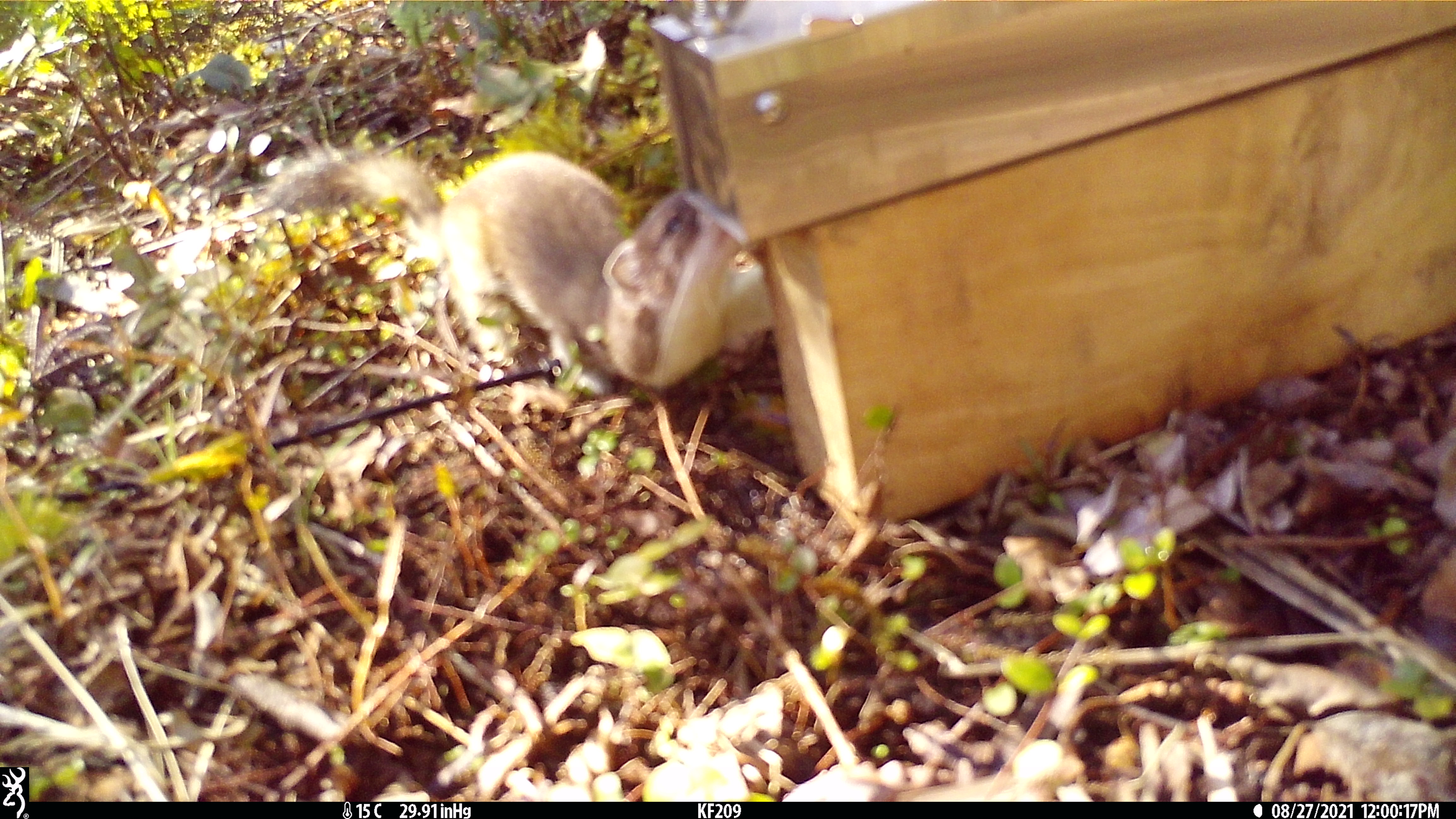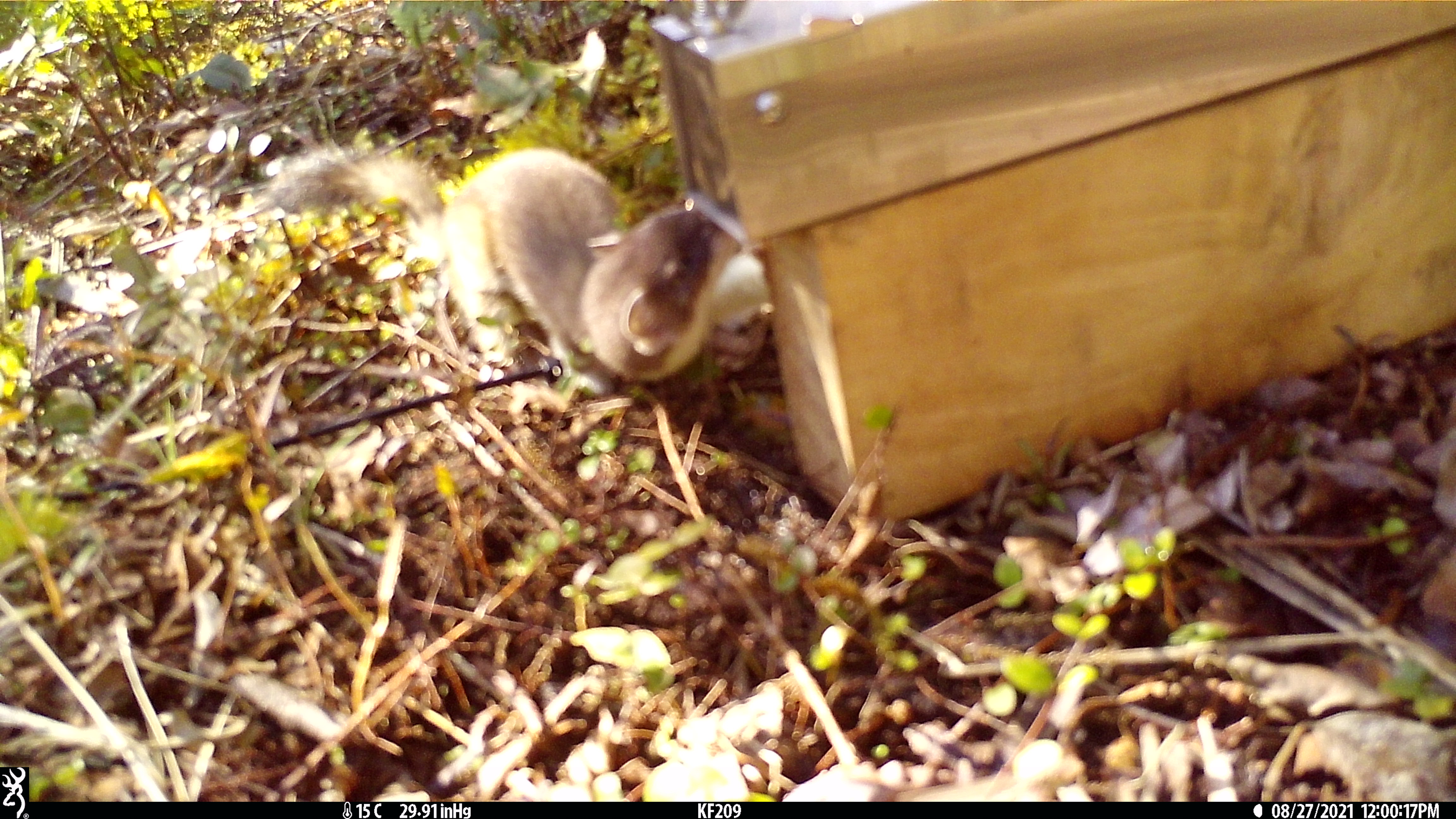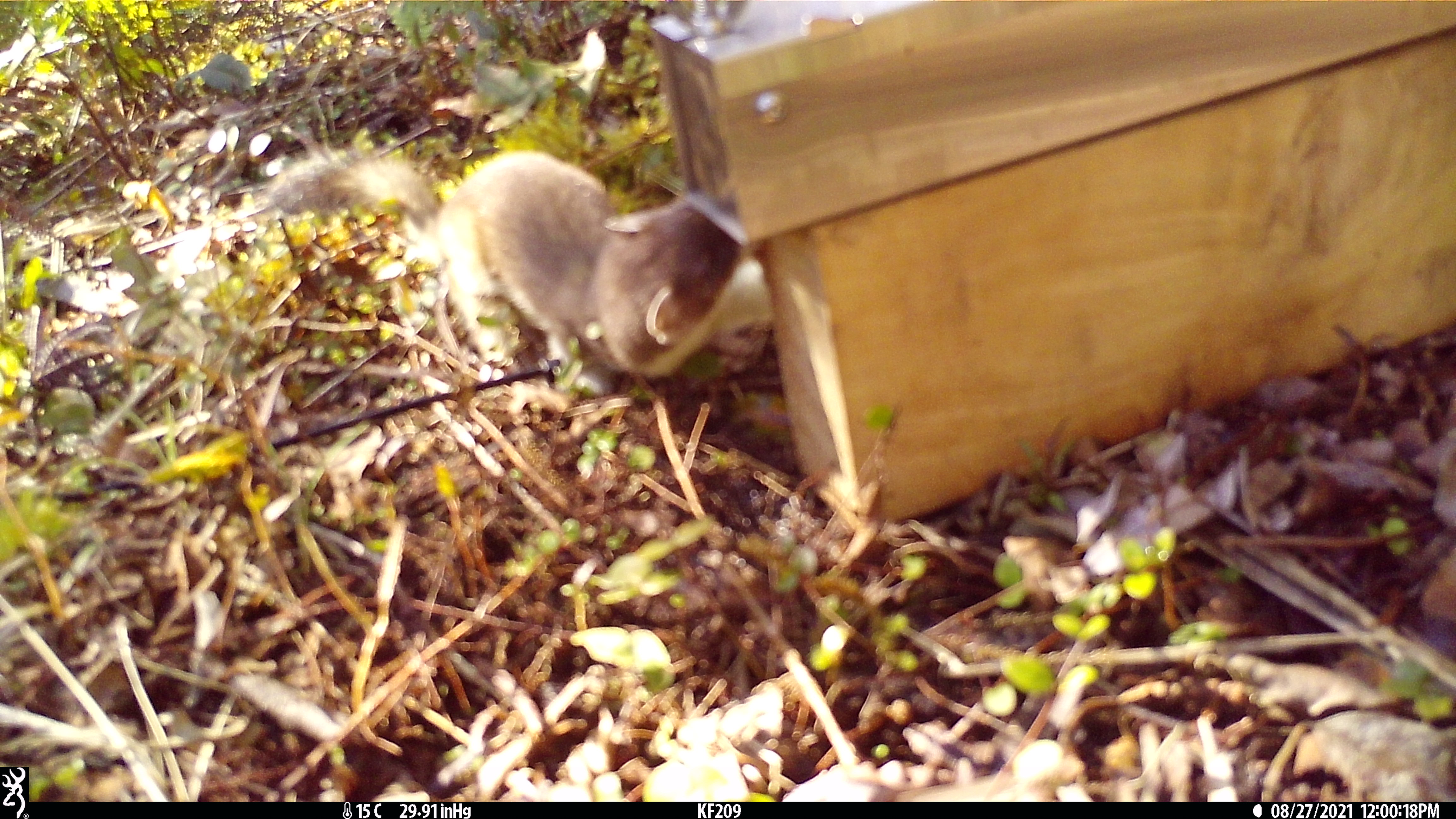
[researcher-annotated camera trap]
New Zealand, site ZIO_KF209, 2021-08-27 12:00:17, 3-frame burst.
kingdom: Animalia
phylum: Chordata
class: Mammalia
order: Carnivora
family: Mustelidae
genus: Mustela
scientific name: Mustela erminea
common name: stoat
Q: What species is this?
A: Stoat (Mustela erminea).